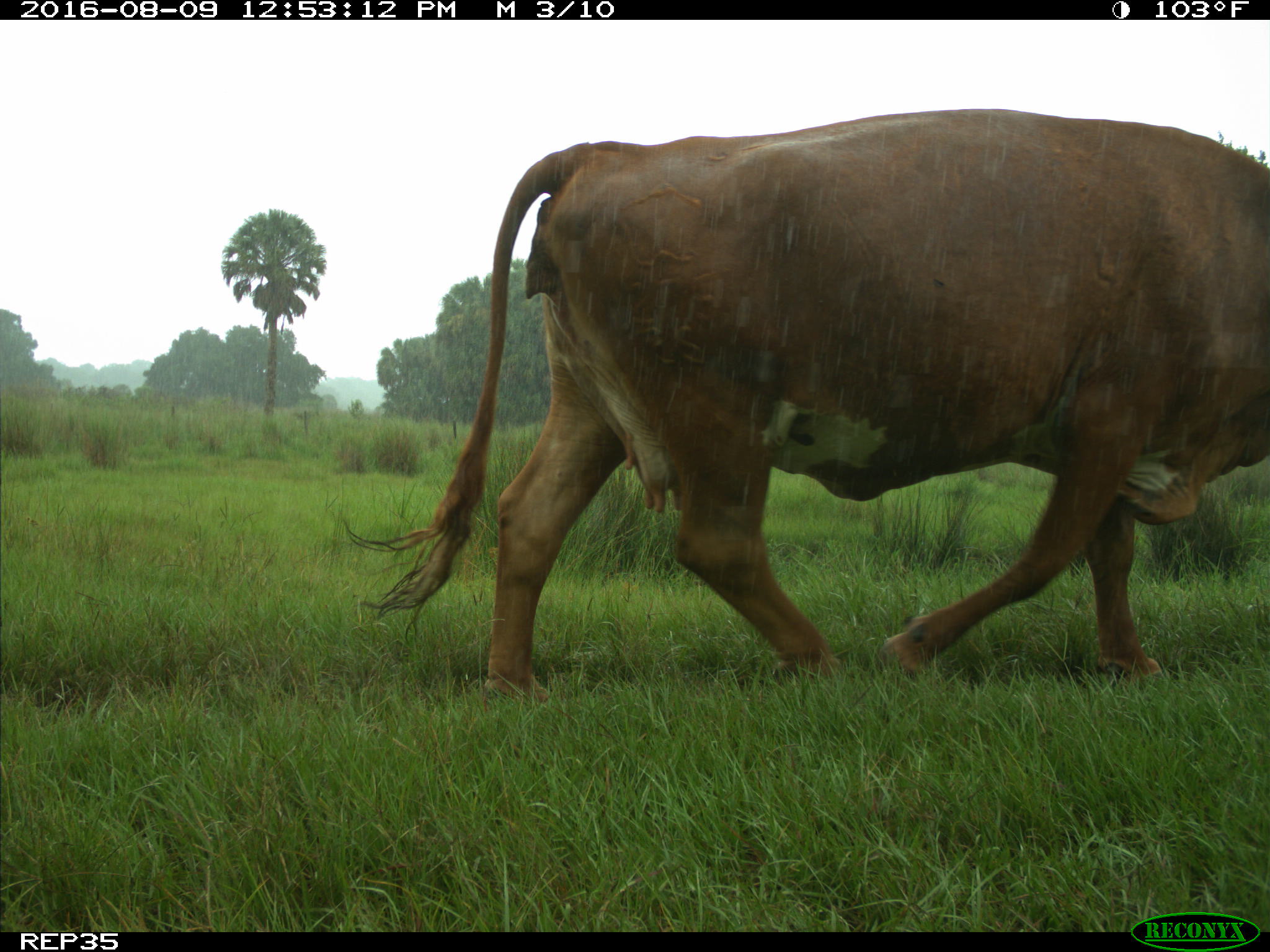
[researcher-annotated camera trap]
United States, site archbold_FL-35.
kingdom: Animalia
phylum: Chordata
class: Mammalia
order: Artiodactyla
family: Bovidae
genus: Bos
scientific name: Bos taurus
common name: domestic cow